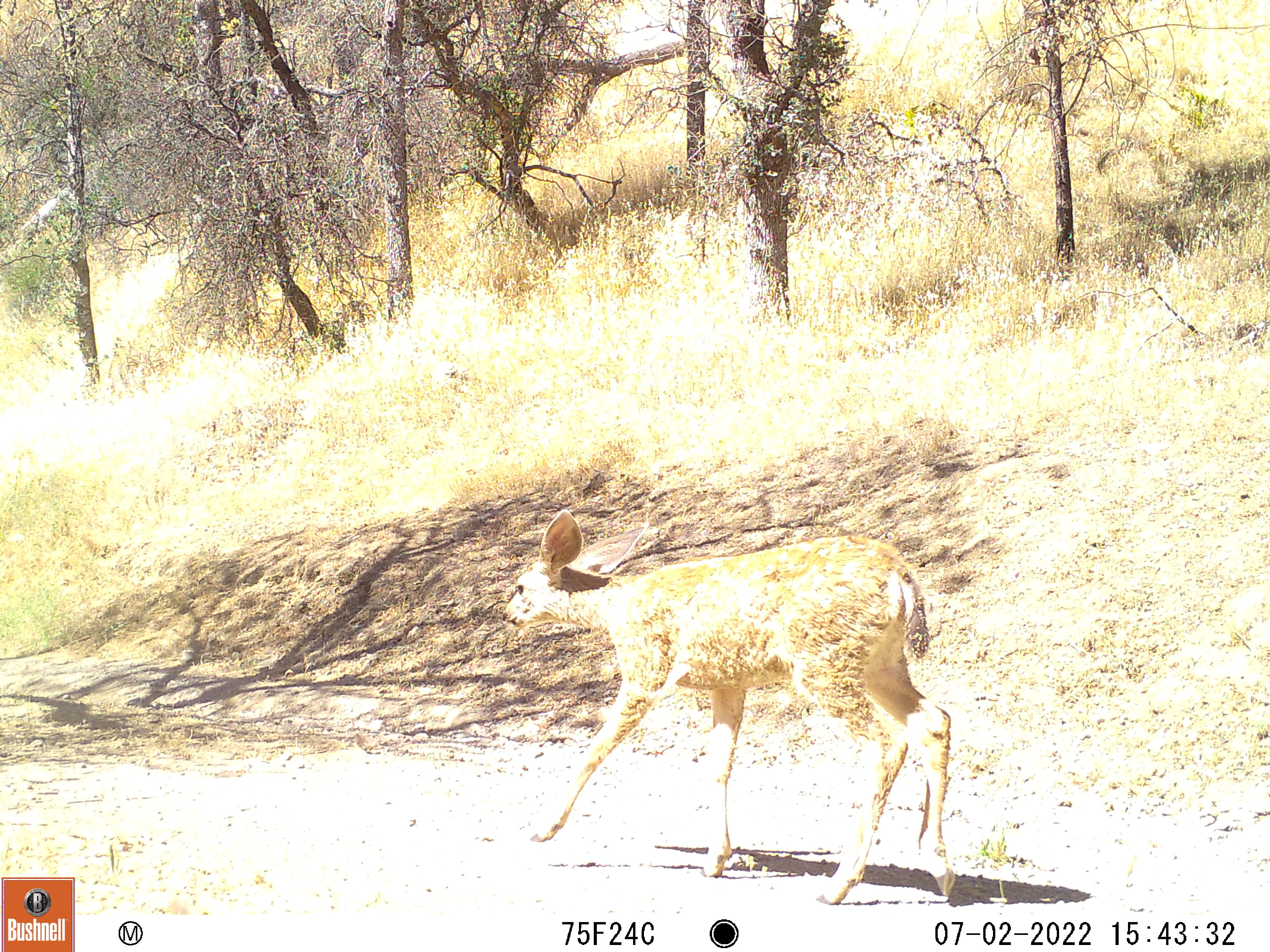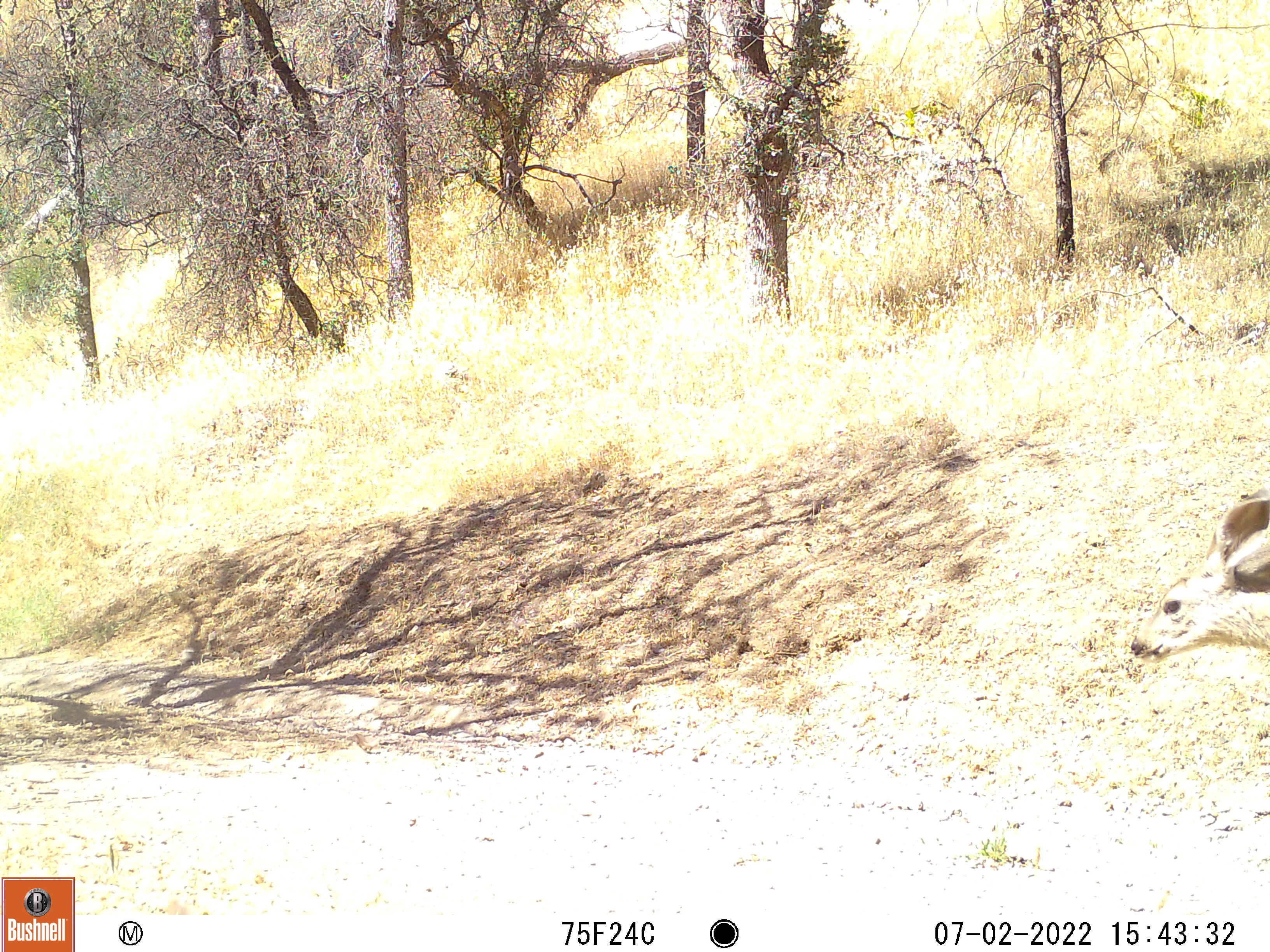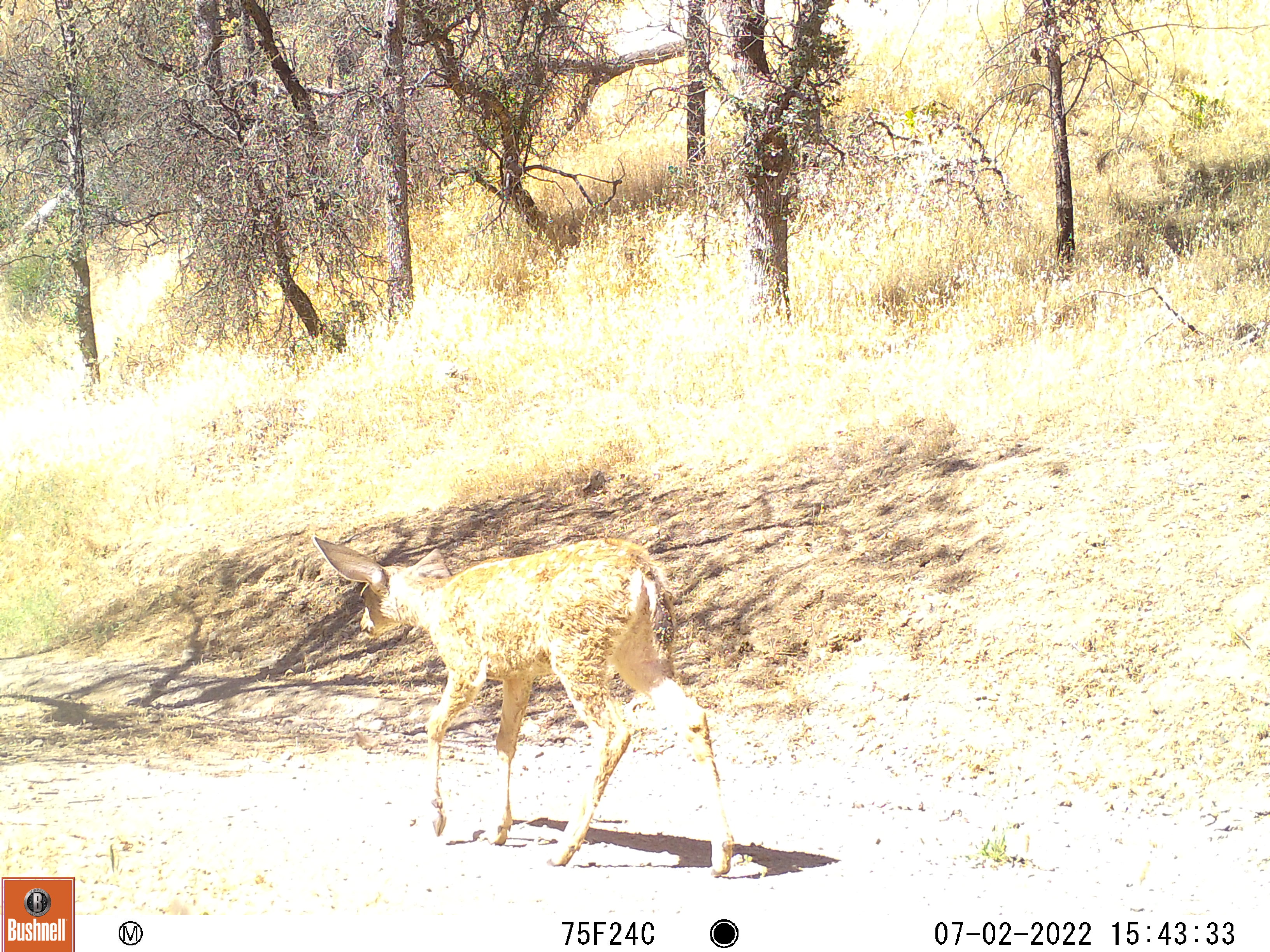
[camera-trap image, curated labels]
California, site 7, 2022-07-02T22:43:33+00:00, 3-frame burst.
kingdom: Animalia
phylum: Chordata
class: Mammalia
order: Artiodactyla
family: Cervidae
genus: Odocoileus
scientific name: Odocoileus hemionus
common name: mule deer